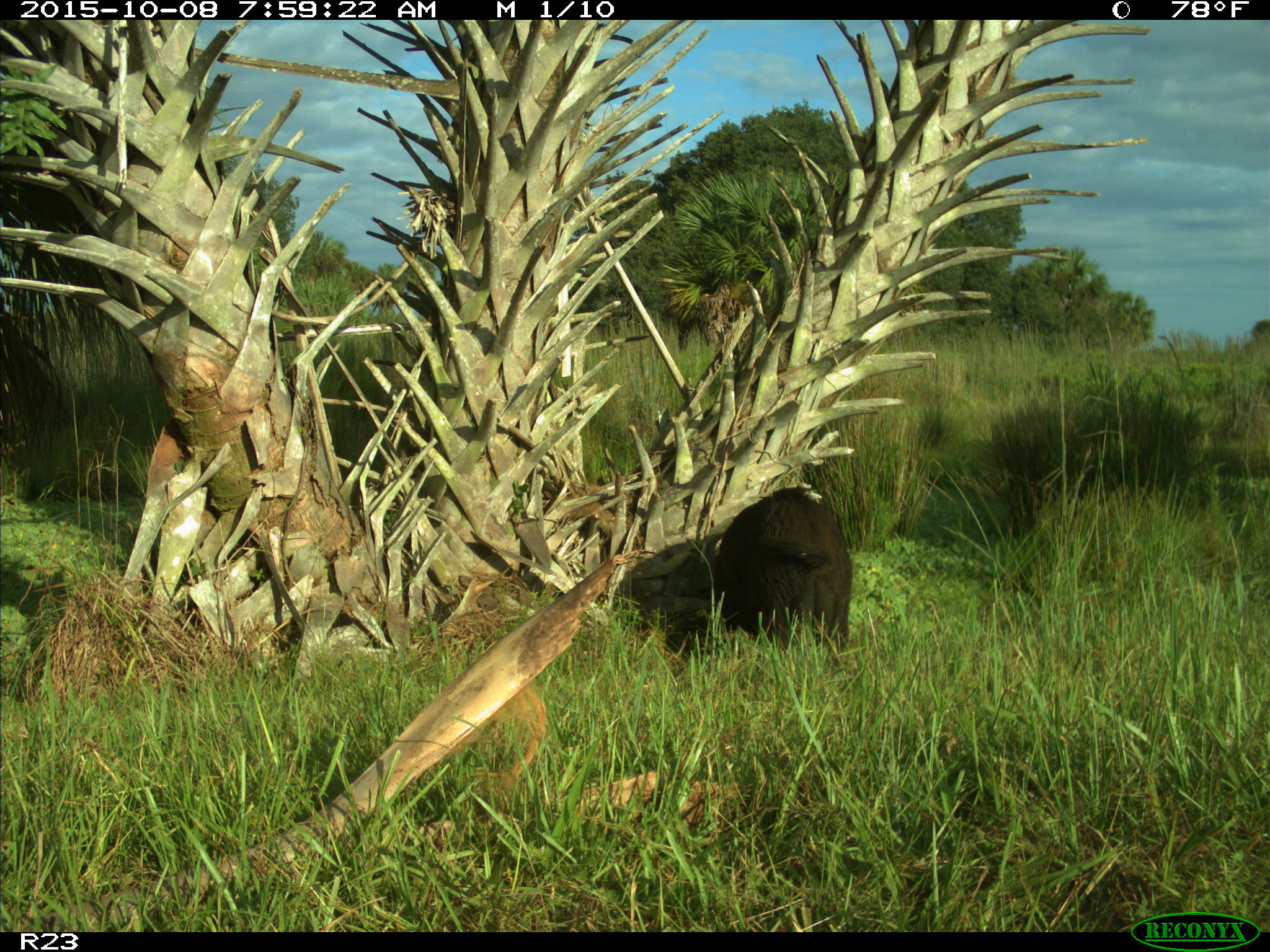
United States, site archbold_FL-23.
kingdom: Animalia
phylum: Chordata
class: Mammalia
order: Artiodactyla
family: Suidae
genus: Sus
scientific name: Sus scrofa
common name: wild boar